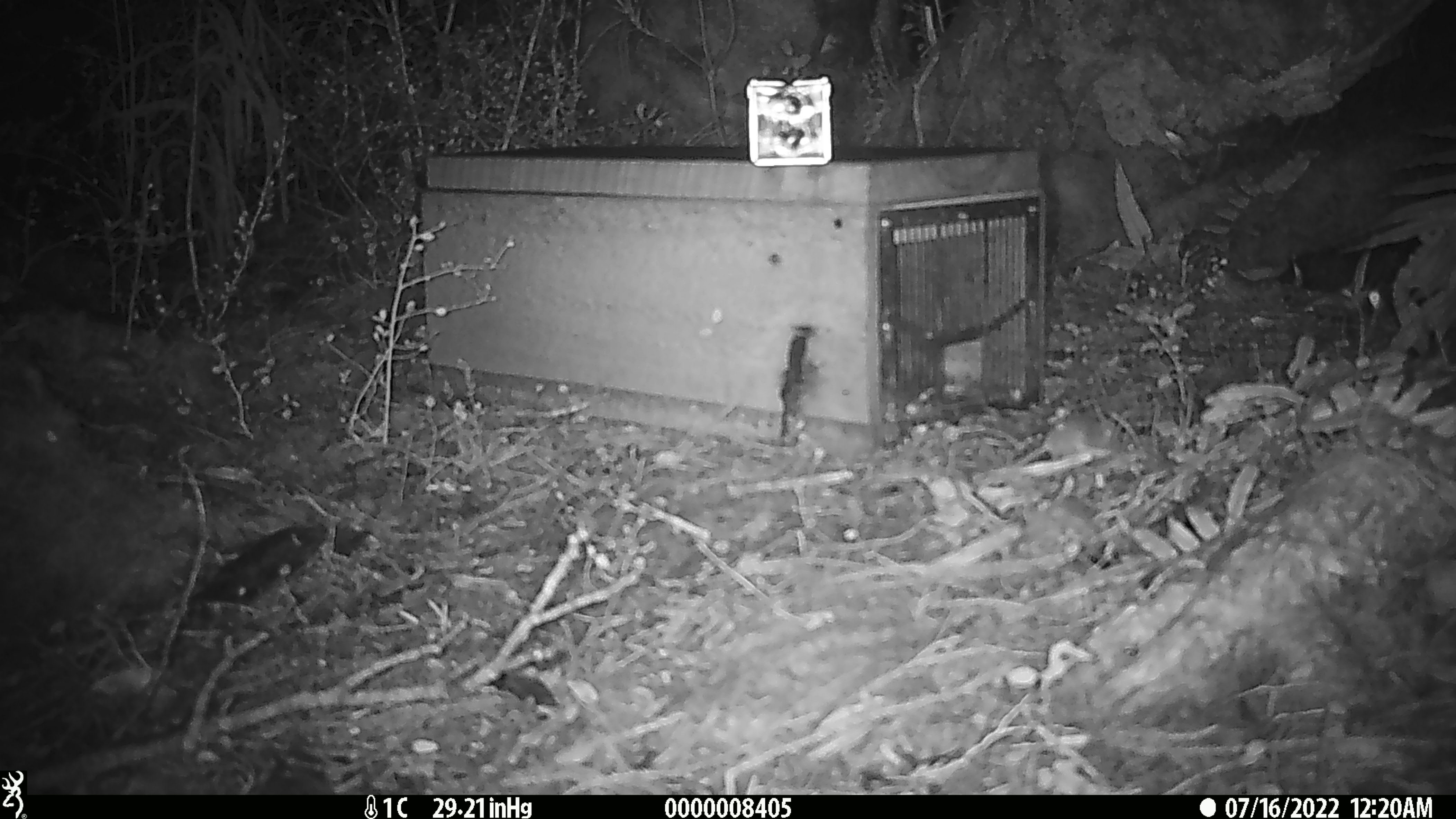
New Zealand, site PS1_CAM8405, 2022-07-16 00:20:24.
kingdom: Animalia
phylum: Chordata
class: Mammalia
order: Rodentia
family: Muridae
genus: Mus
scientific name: Mus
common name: mouse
Mouse (Mus).